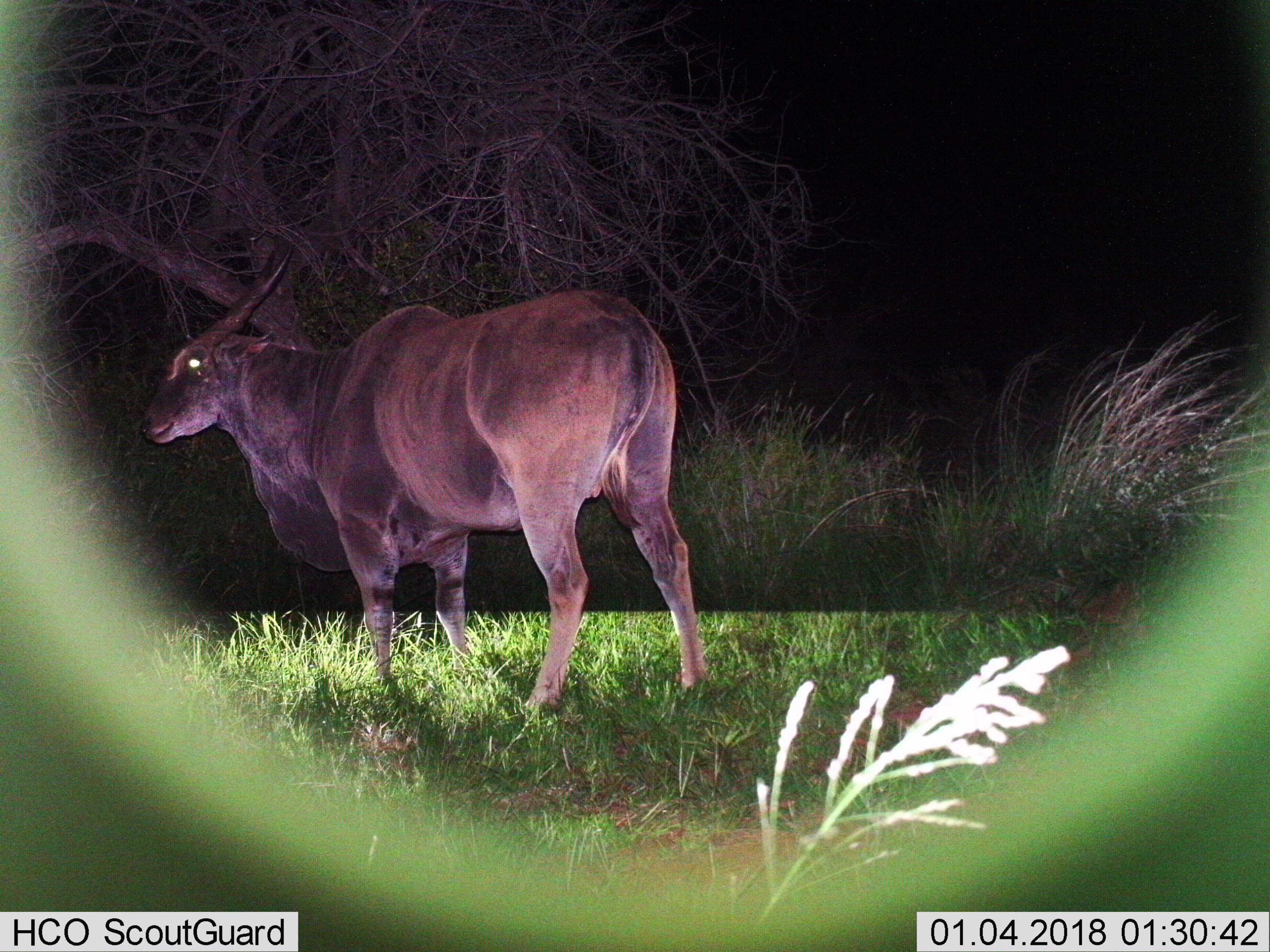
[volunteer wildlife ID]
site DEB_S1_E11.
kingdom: Animalia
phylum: Chordata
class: Mammalia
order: Artiodactyla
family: Bovidae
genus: Tragelaphus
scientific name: Tragelaphus oryx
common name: eland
Eland (Tragelaphus oryx), count 1. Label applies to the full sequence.